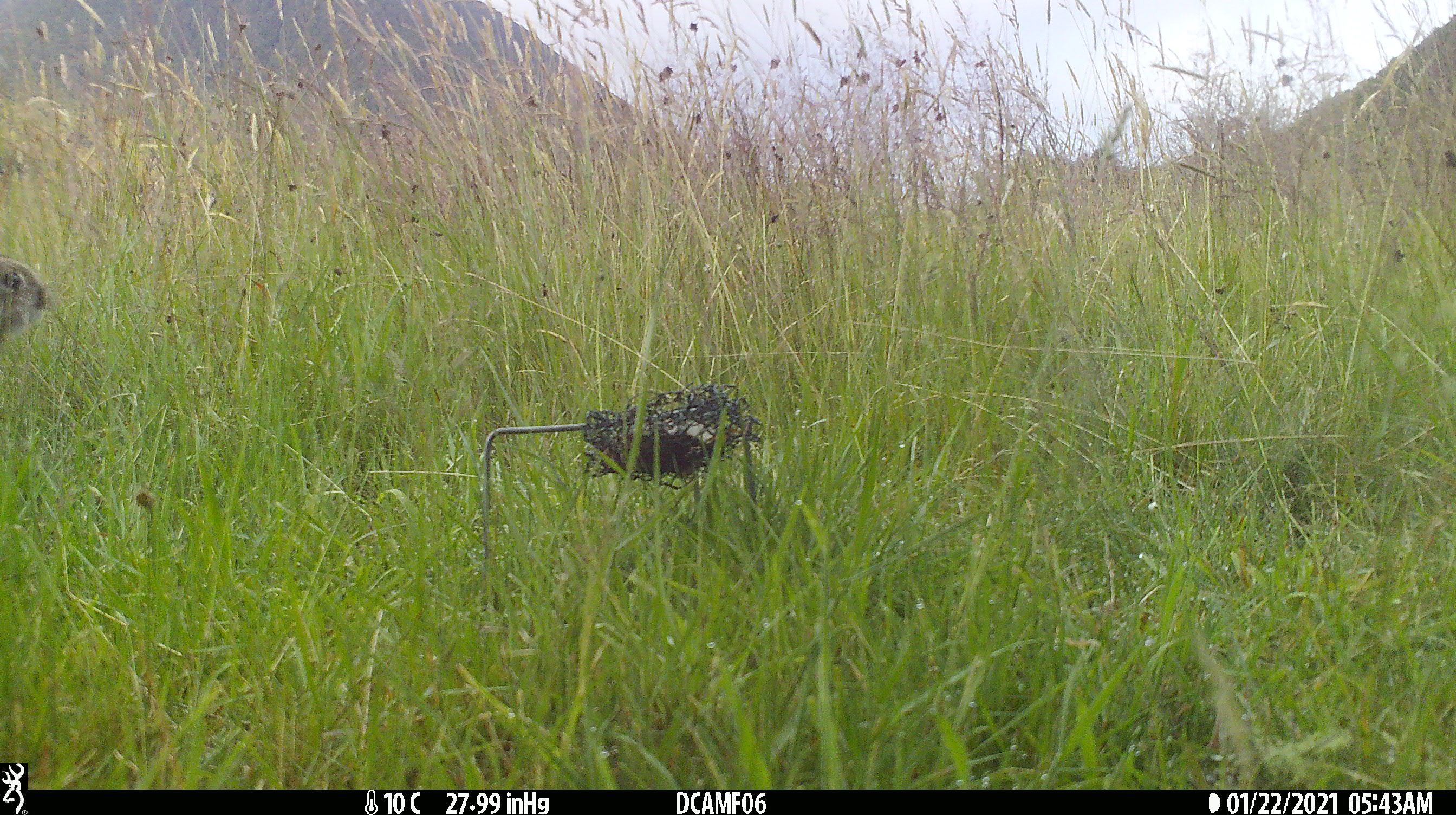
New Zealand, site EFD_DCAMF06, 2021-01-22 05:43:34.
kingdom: Animalia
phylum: Chordata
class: Mammalia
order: Lagomorpha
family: Leporidae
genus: Oryctolagus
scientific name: Oryctolagus cuniculus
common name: european rabbit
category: rabbit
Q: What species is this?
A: Rabbit (european rabbit) (Oryctolagus cuniculus).